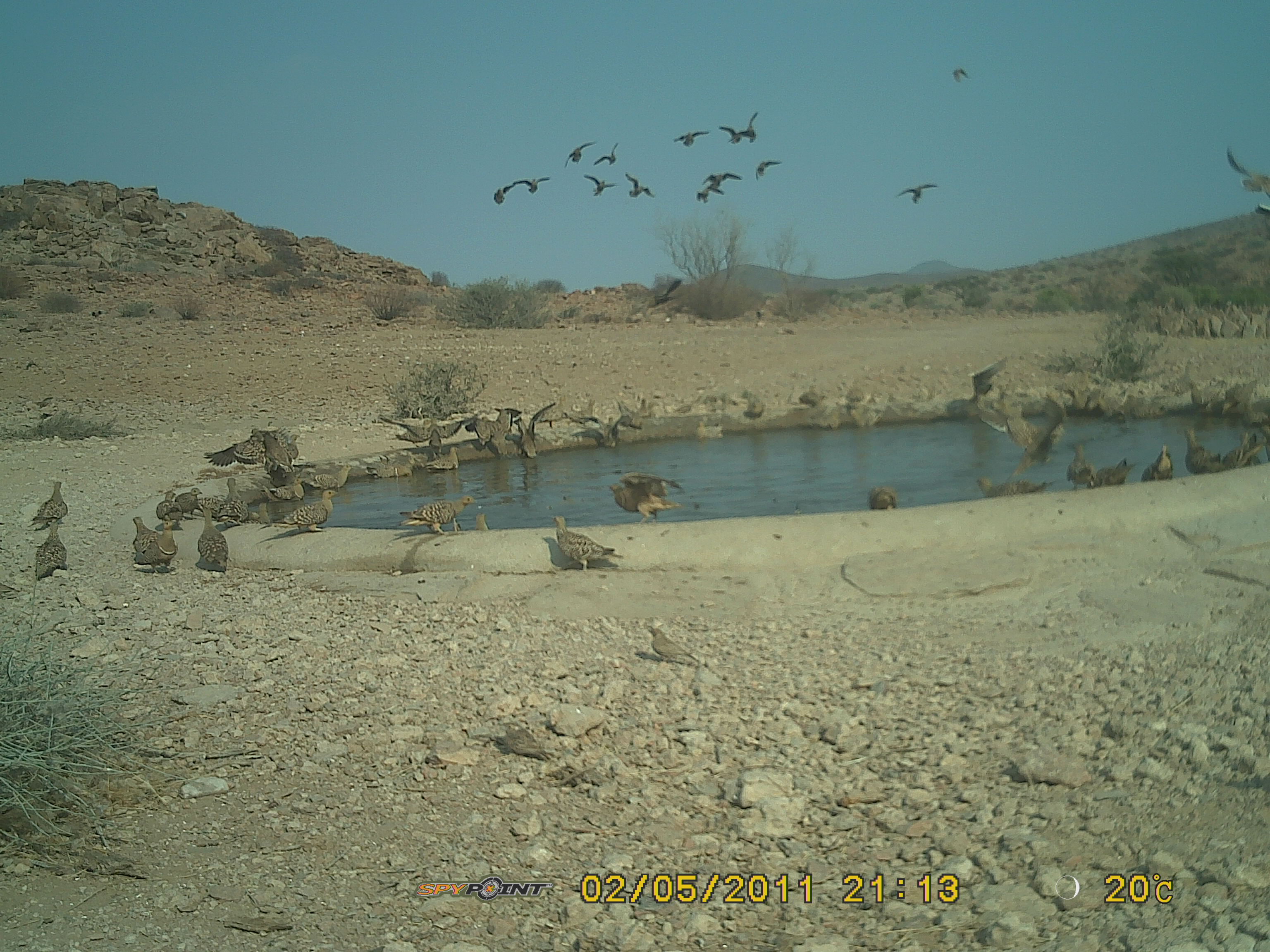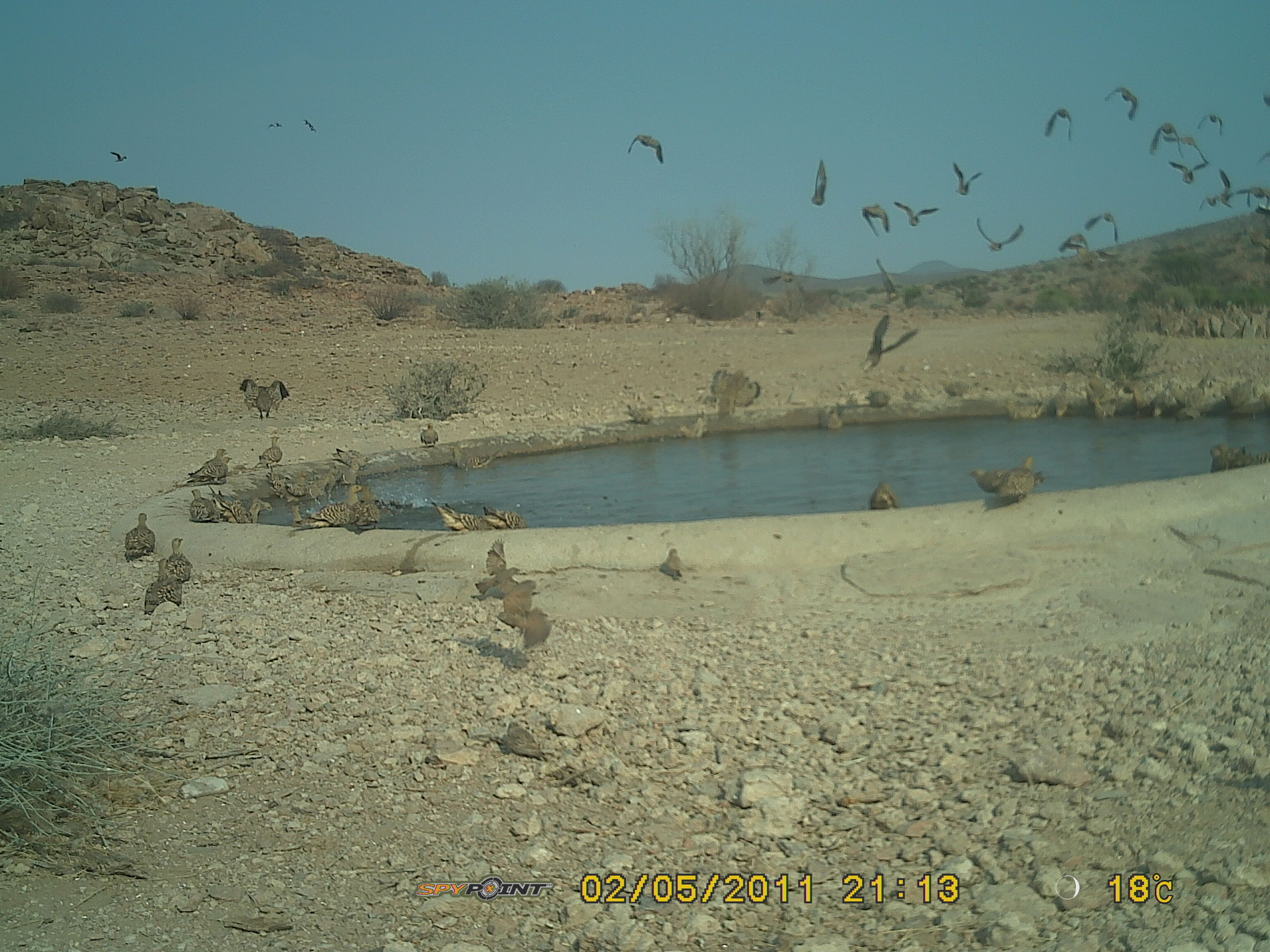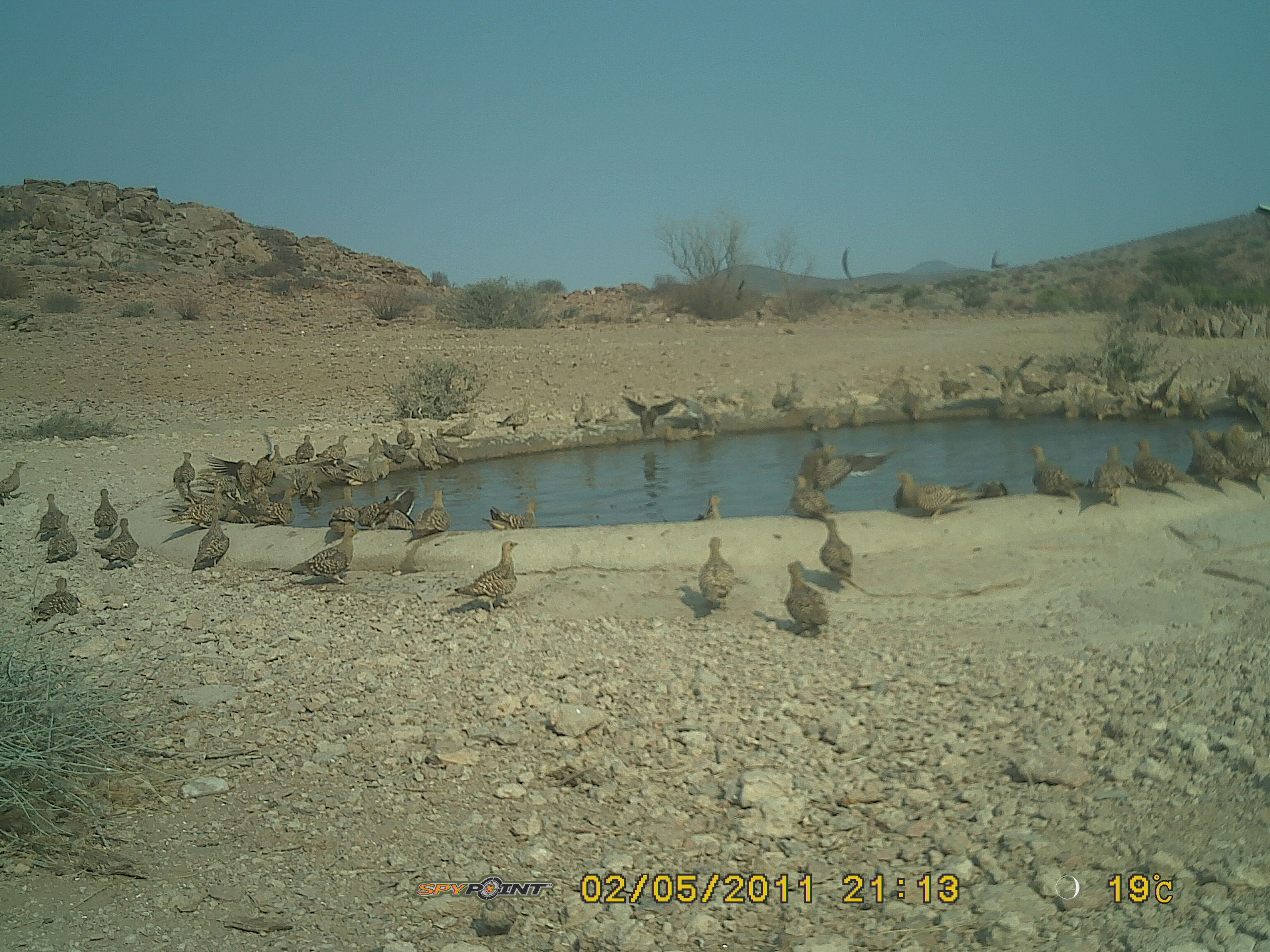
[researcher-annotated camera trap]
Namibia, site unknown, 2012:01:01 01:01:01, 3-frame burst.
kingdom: Animalia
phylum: Chordata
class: Aves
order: Pterocliformes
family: Pteroclidae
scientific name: Pteroclidae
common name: sandgrouse